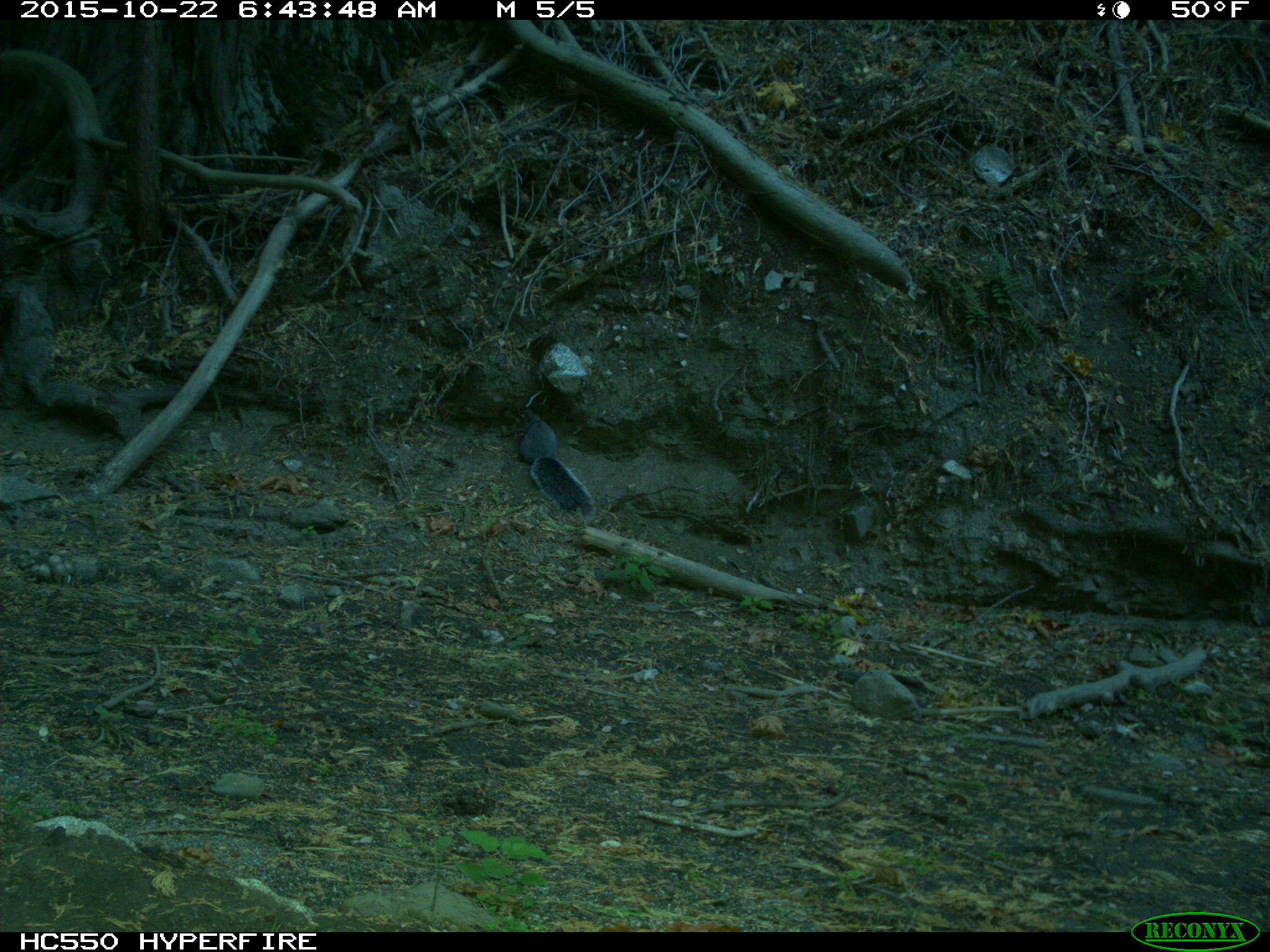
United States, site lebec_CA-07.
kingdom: Animalia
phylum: Chordata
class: Mammalia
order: Rodentia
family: Sciuridae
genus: Sciurus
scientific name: Sciurus carolinensis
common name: eastern gray squirrel